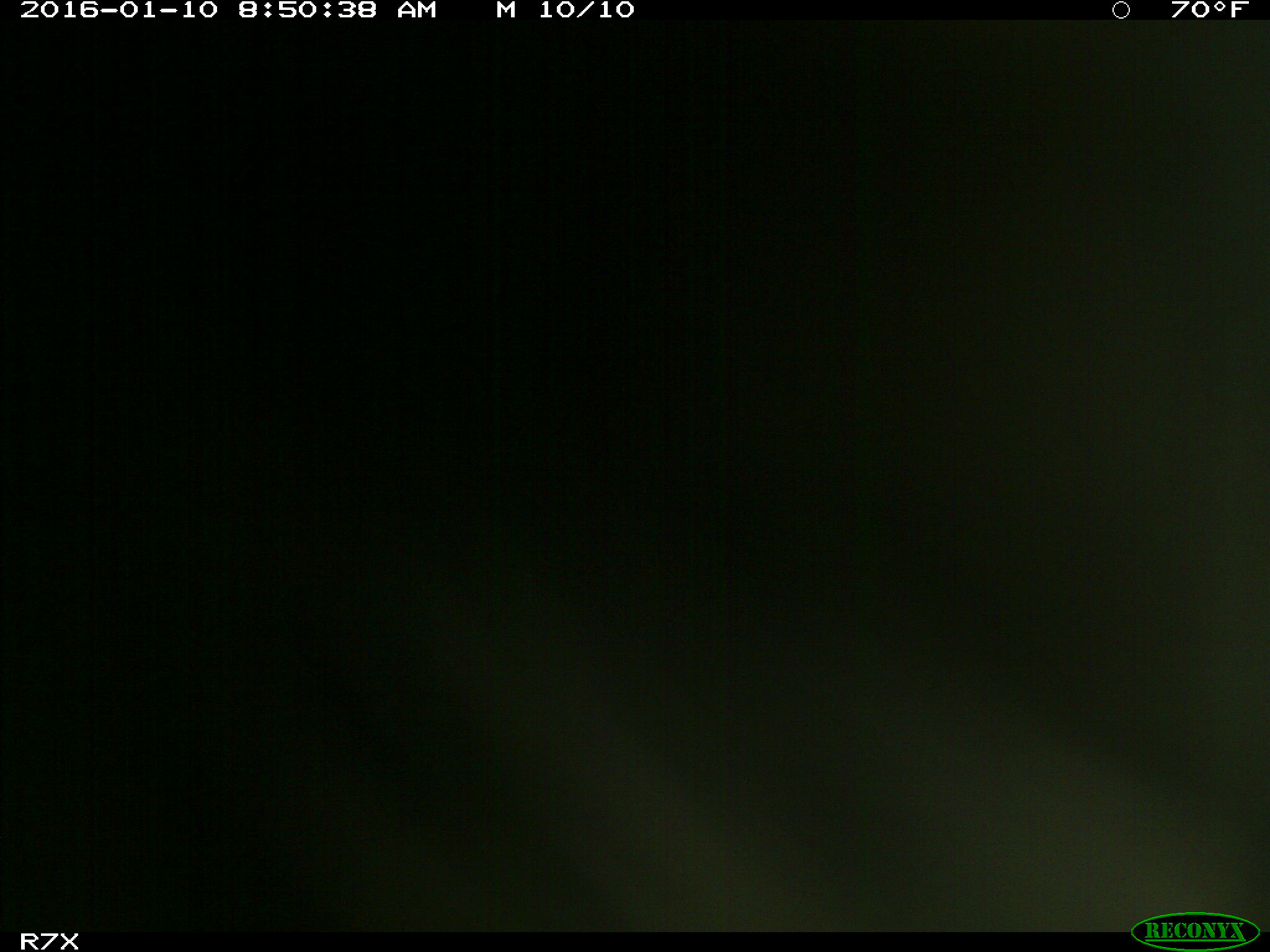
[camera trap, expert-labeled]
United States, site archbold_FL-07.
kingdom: Animalia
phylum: Chordata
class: Mammalia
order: Artiodactyla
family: Bovidae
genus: Bos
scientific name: Bos taurus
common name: domestic cow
Bos taurus (domestic cow).